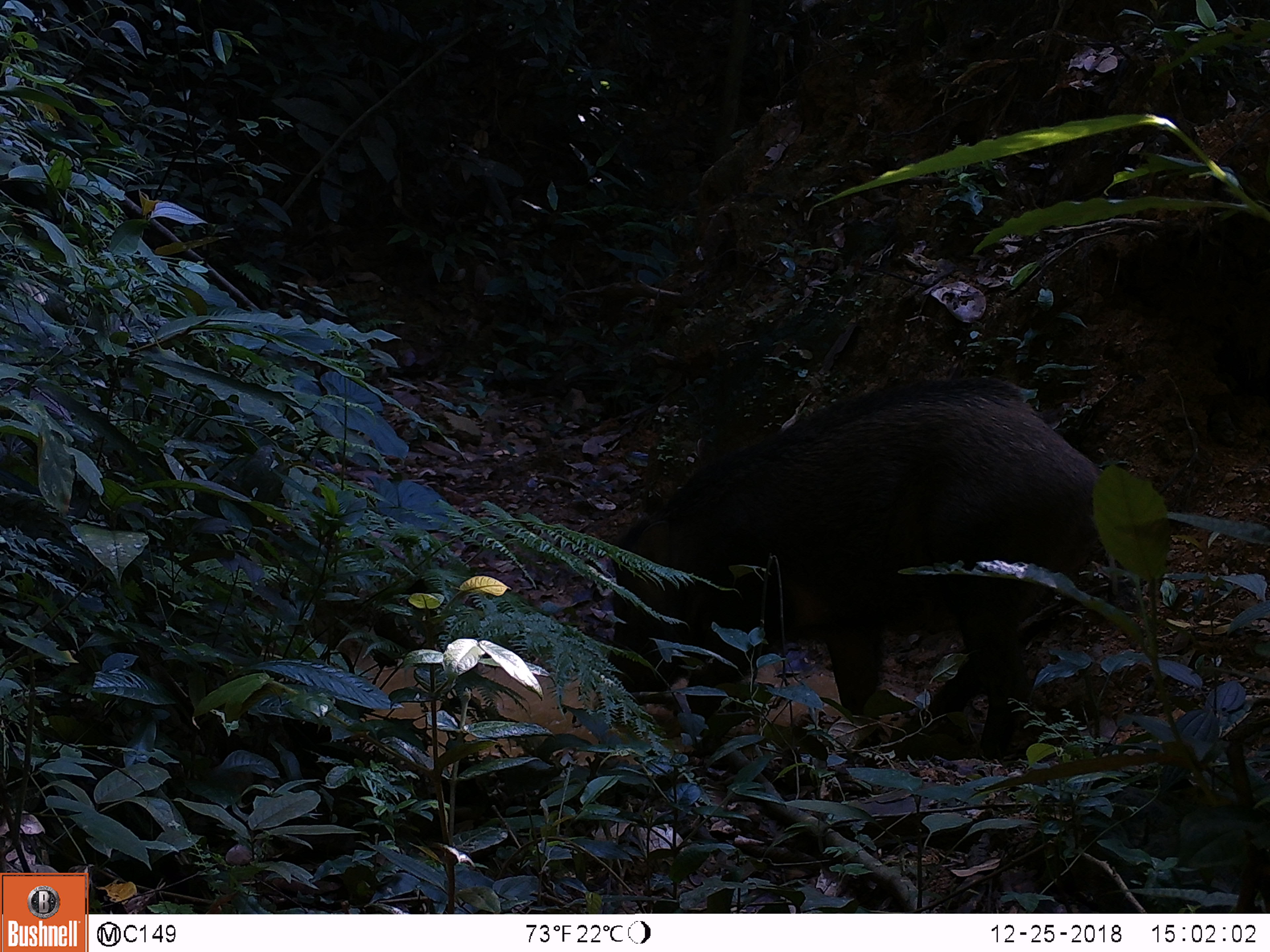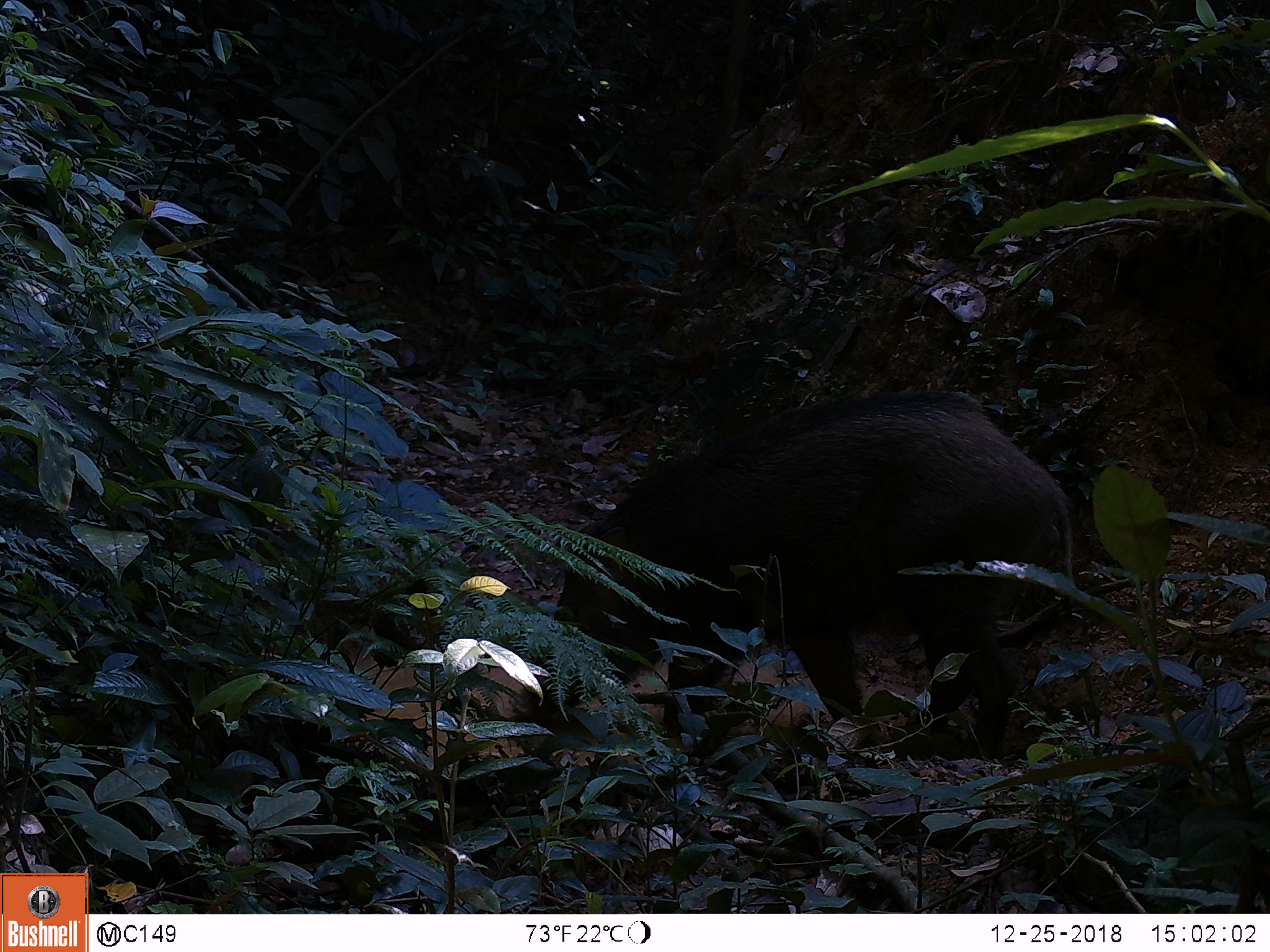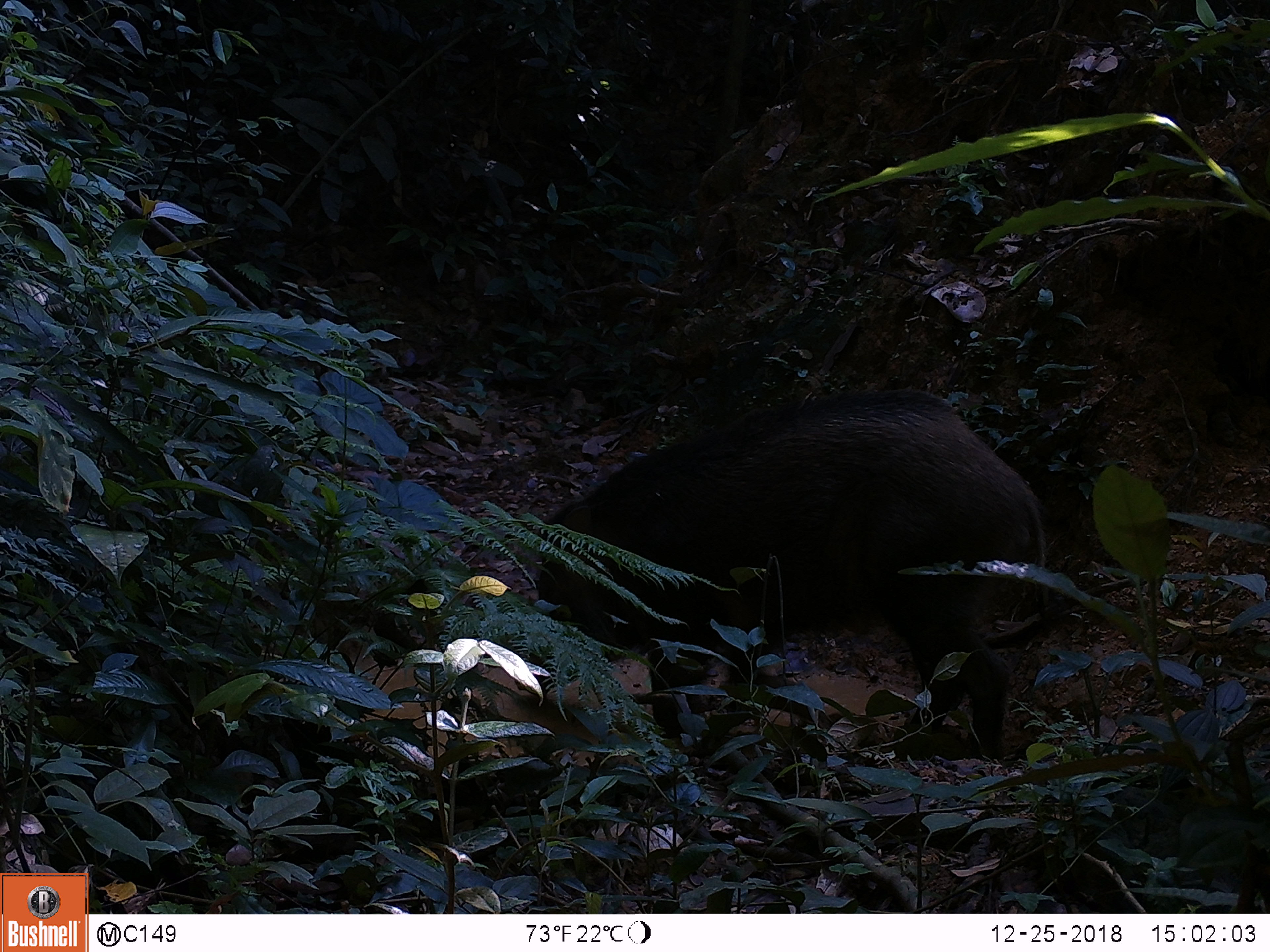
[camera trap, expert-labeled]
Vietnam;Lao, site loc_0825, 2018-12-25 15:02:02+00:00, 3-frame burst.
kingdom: Animalia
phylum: Chordata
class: Mammalia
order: Artiodactyla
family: Suidae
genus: Sus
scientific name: Sus scrofa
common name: eurasian wild pig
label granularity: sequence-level